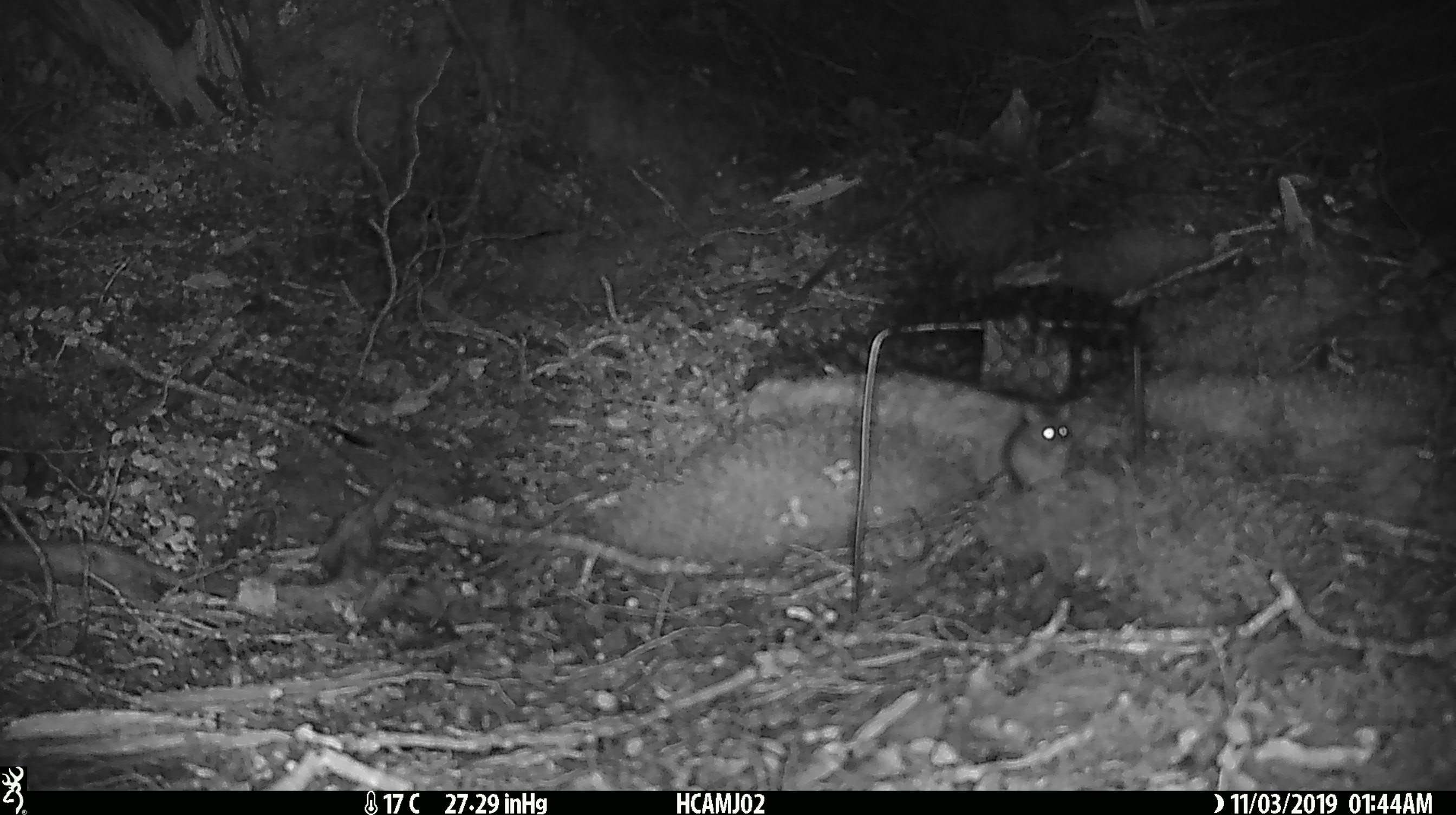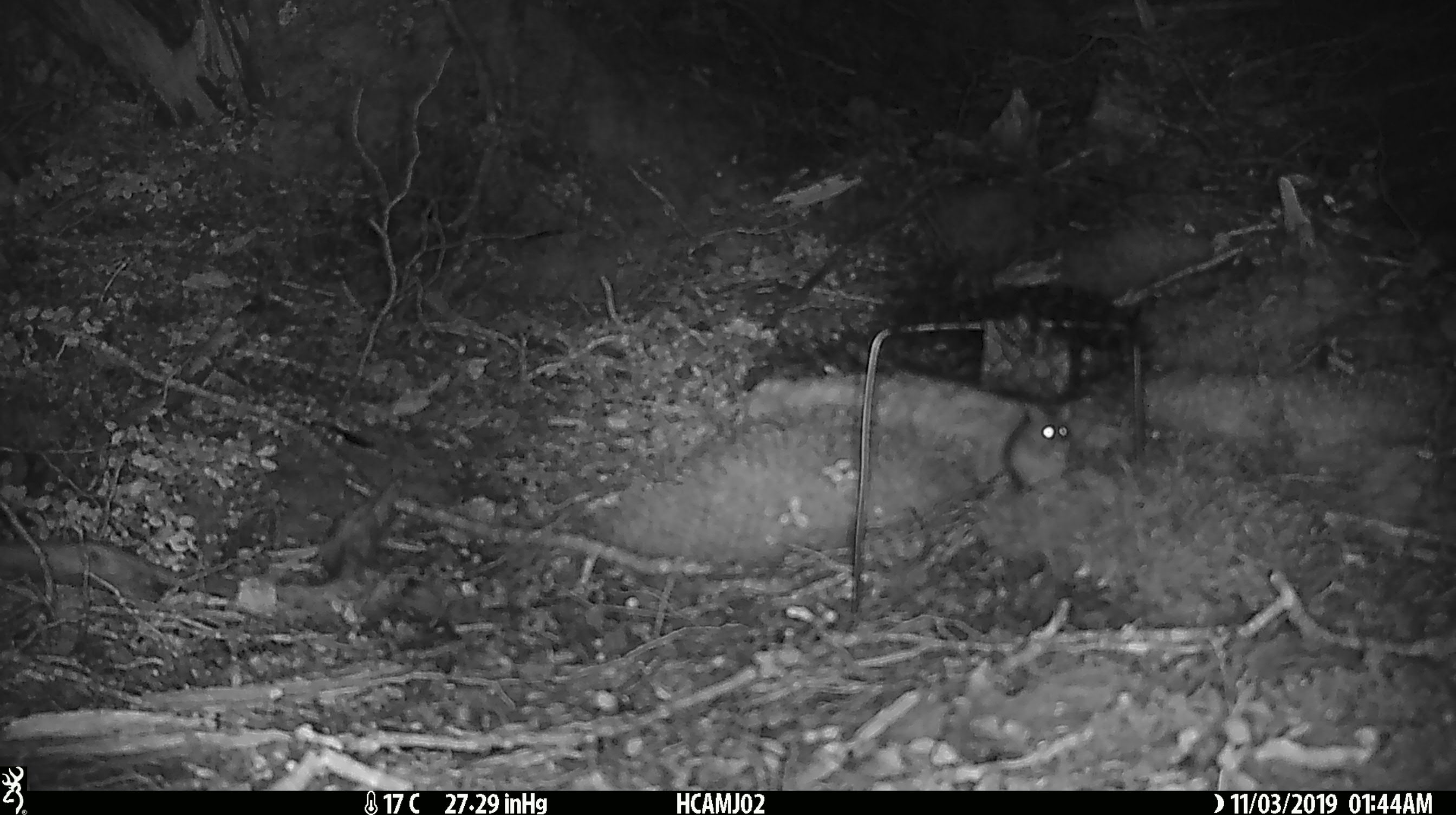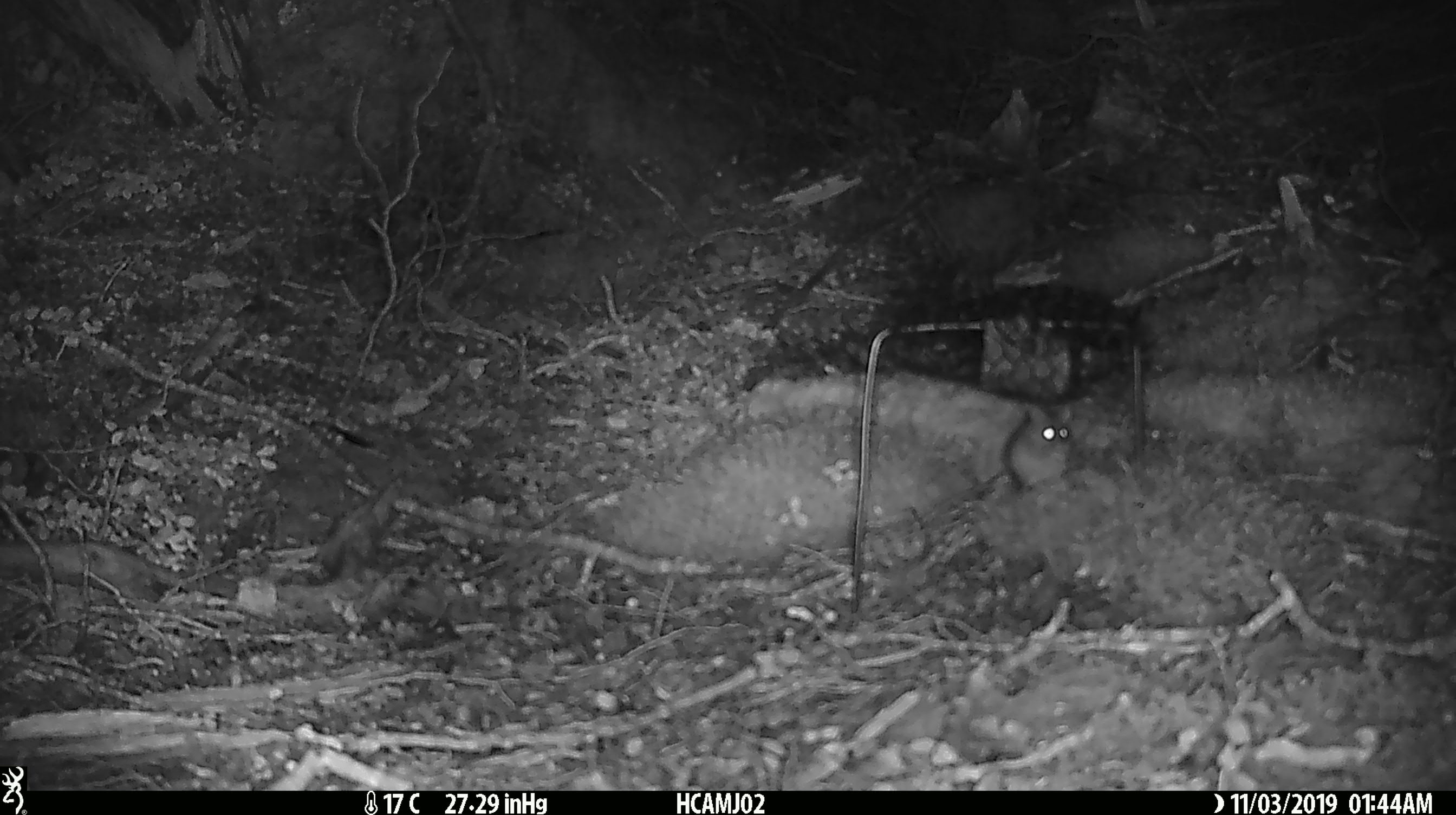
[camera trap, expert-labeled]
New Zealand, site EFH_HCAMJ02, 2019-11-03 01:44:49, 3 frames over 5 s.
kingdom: Animalia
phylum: Chordata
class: Mammalia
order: Rodentia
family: Muridae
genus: Mus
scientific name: Mus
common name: mouse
Mouse (Mus).